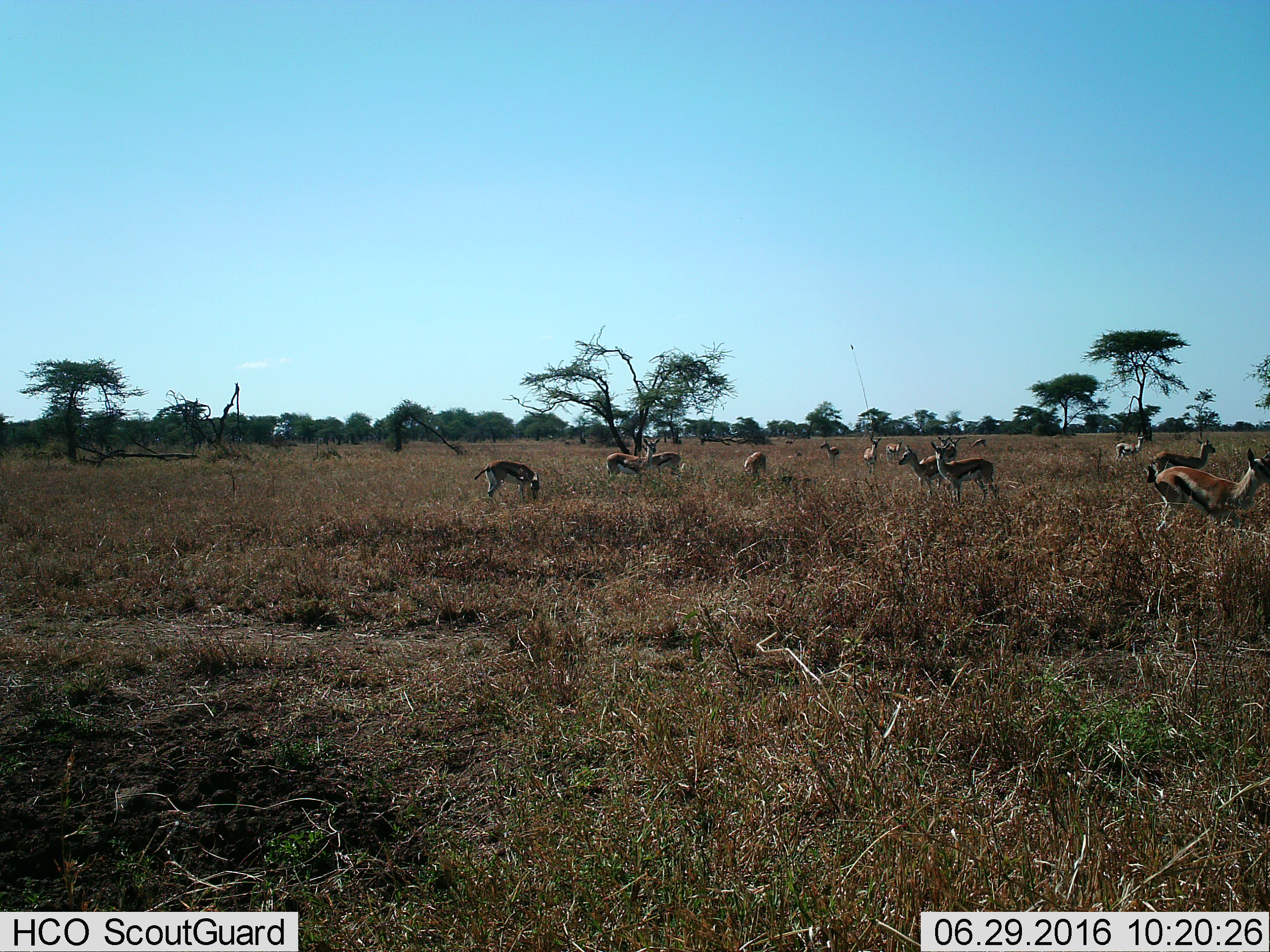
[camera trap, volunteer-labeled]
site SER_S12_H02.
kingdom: Animalia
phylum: Chordata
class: Mammalia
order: Artiodactyla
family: Bovidae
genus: Eudorcas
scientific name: Eudorcas thomsonii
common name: thomson's gazelle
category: gazellethomsons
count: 11-50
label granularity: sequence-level